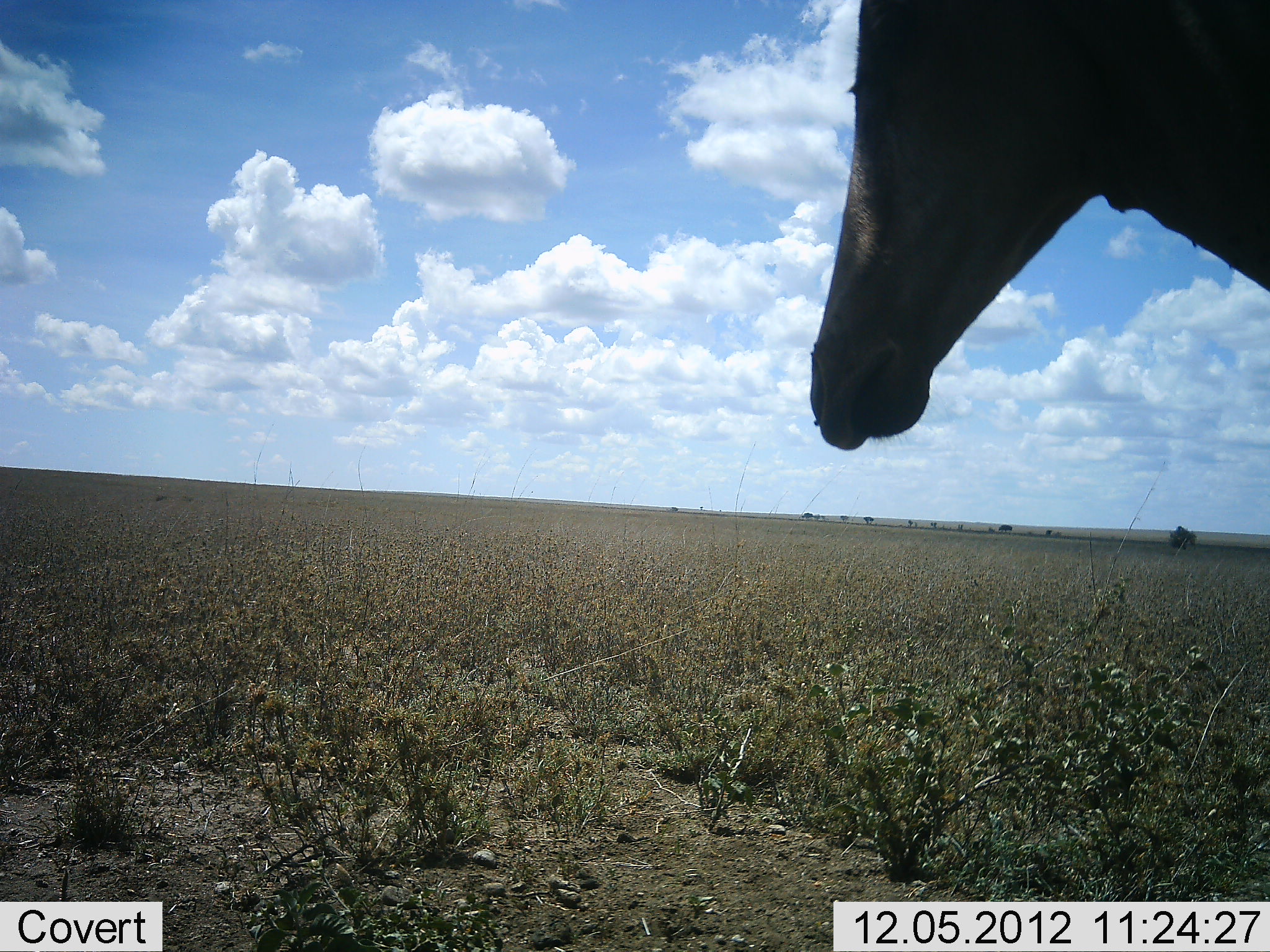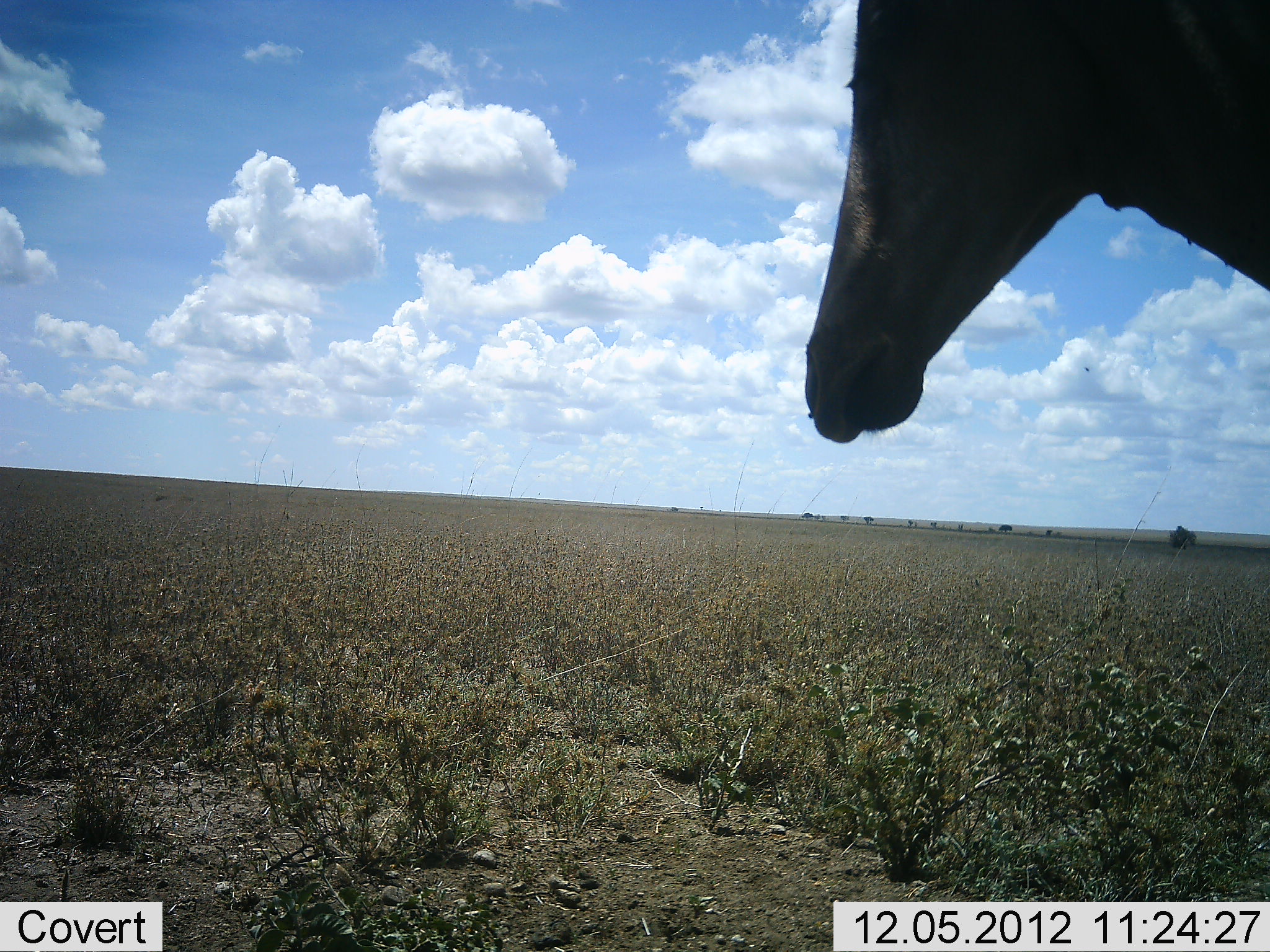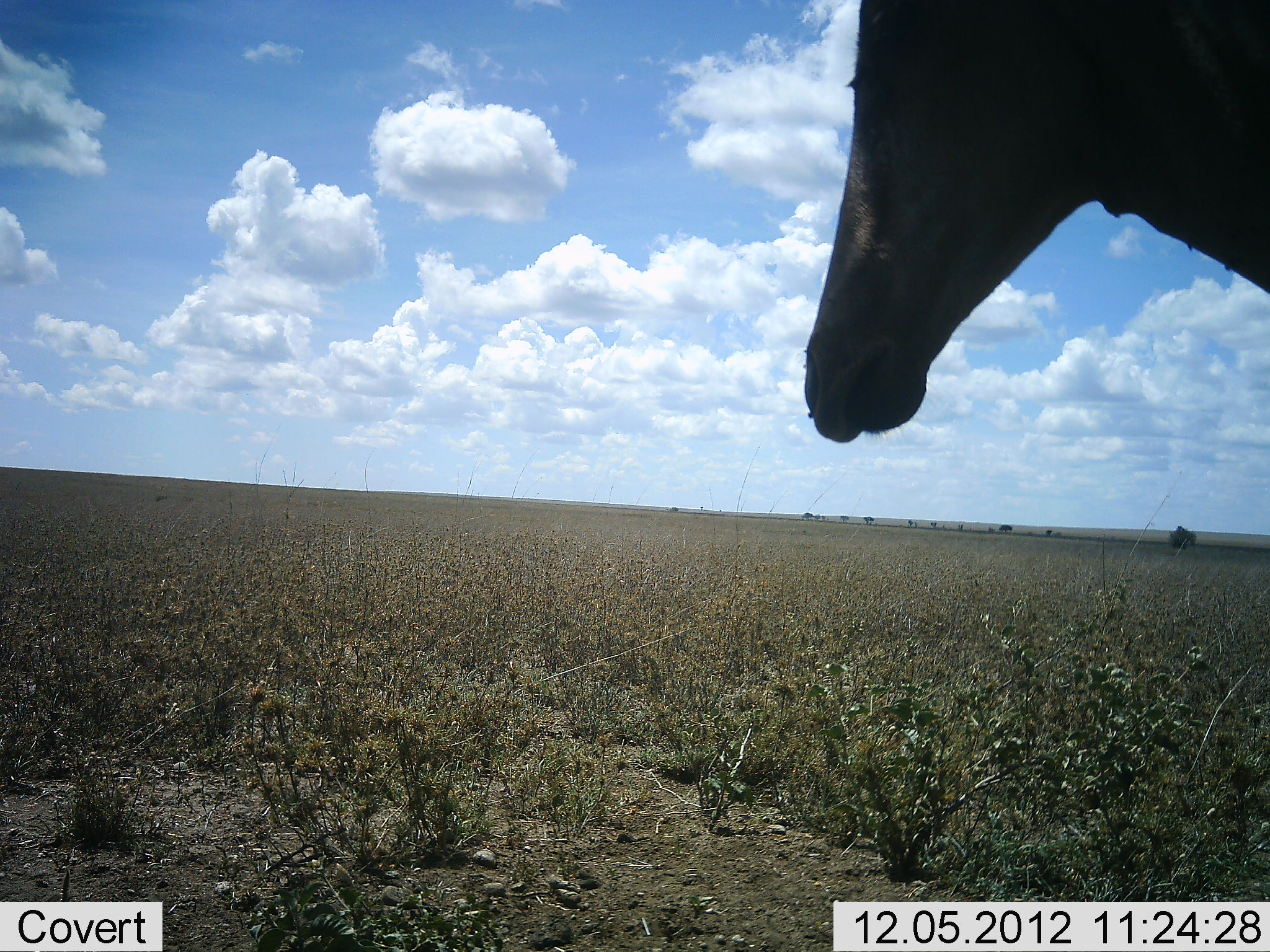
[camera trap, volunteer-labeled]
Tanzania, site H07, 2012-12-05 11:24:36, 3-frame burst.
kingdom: Animalia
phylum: Chordata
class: Mammalia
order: Artiodactyla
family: Bovidae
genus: Alcelaphus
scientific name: Alcelaphus buselaphus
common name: hartebeest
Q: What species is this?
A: Hartebeest (Alcelaphus buselaphus).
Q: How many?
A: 1.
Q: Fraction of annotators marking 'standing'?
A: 100%.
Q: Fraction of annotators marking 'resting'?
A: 0%.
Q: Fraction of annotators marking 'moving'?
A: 0%.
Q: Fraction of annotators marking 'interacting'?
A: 0%.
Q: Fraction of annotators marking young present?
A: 0%.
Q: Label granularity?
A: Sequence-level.